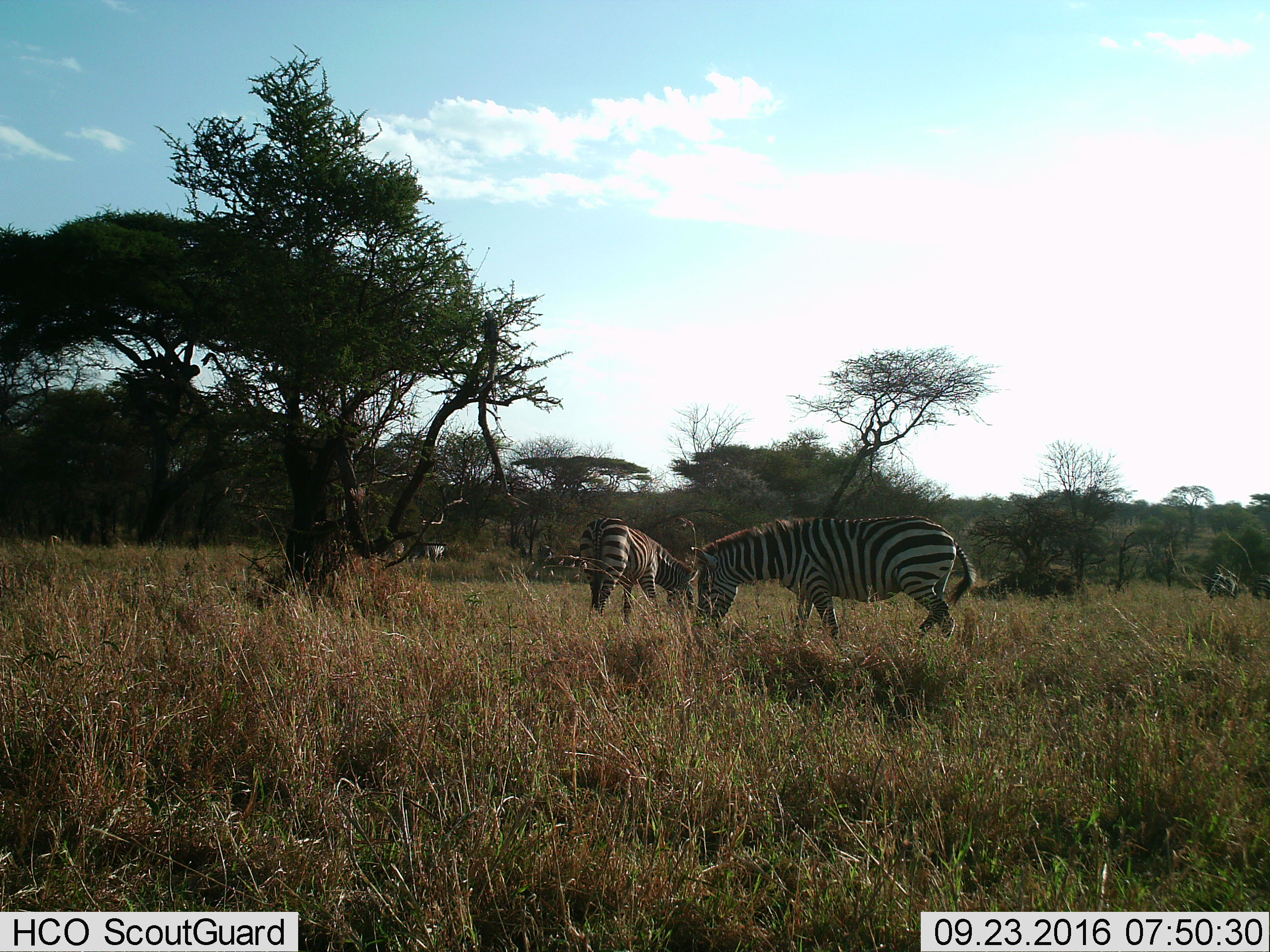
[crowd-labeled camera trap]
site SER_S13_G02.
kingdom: Animalia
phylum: Chordata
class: Mammalia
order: Perissodactyla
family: Equidae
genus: Equus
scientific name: Equus quagga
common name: plains zebra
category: zebraplains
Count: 2.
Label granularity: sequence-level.